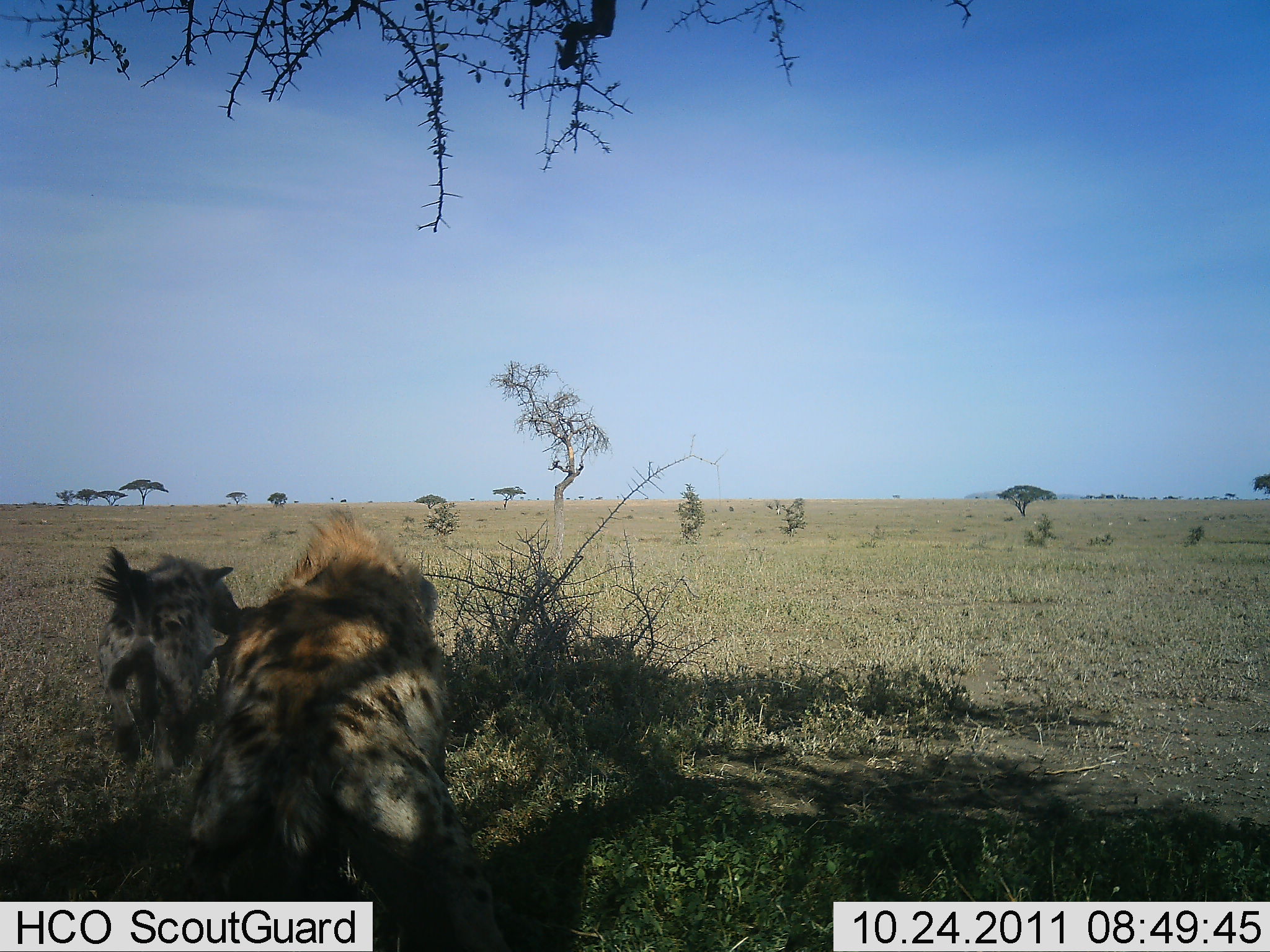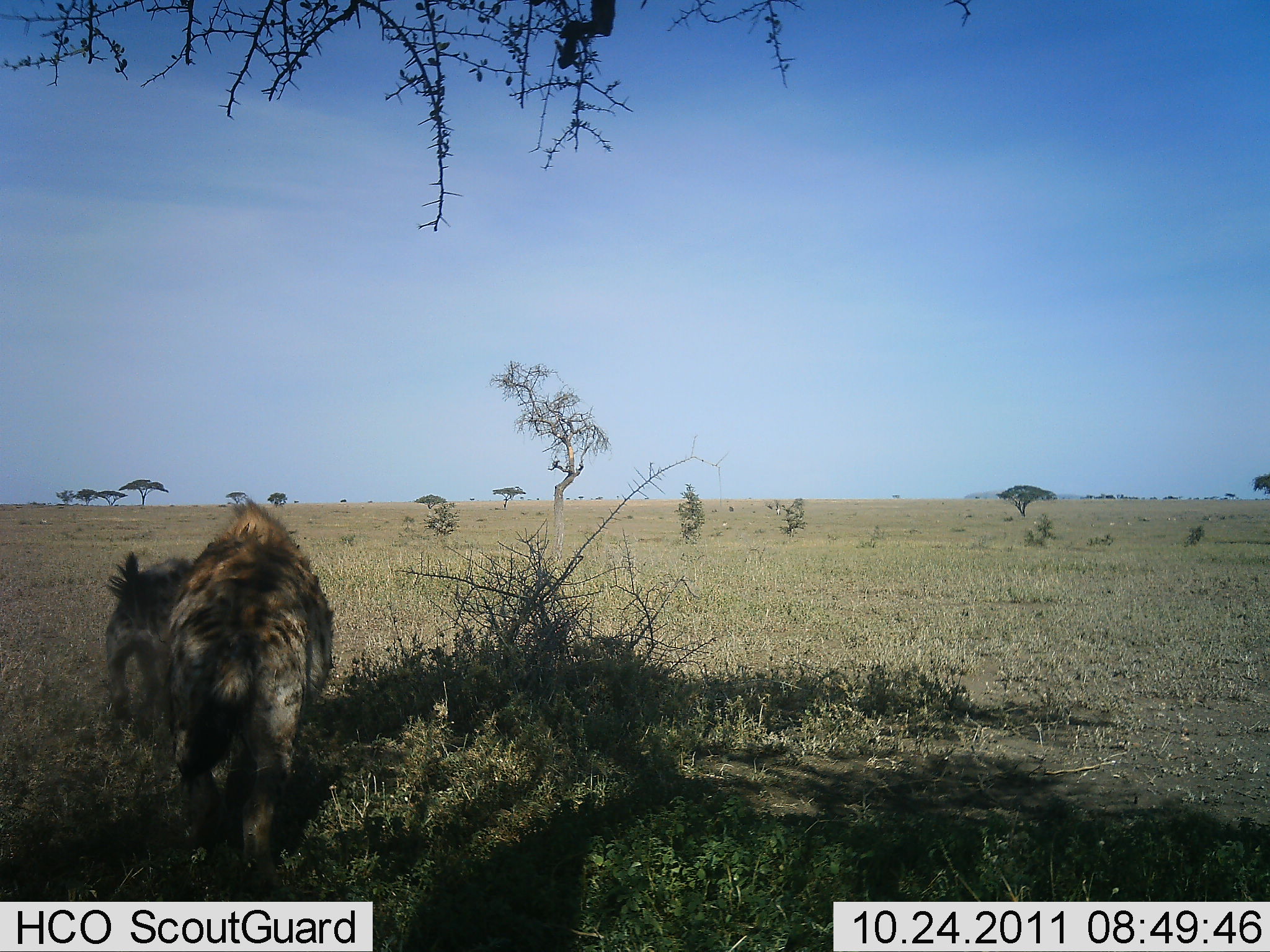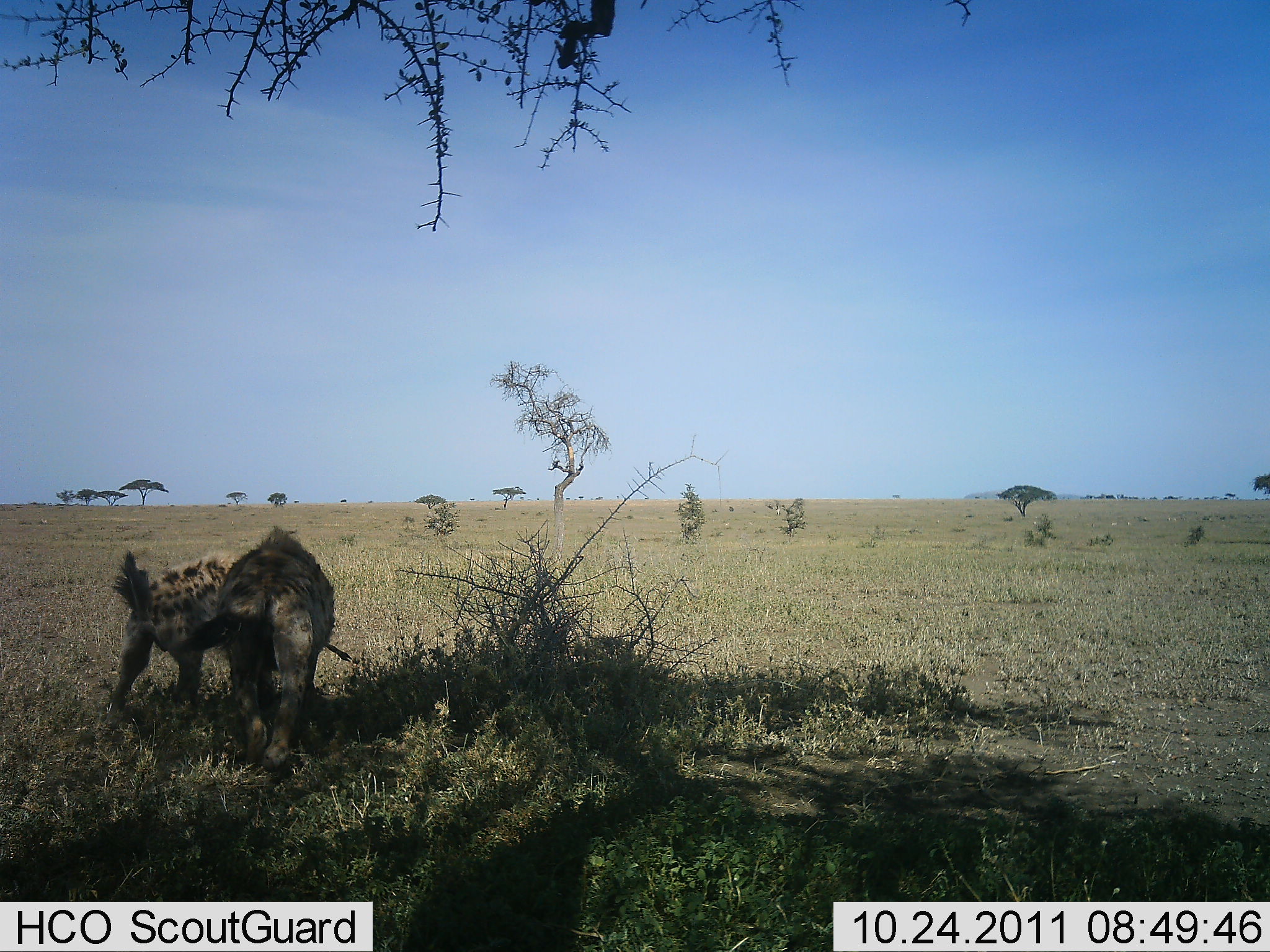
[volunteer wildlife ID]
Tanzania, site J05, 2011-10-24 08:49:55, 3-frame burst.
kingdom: Animalia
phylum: Chordata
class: Mammalia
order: Carnivora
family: Hyaenidae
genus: Crocuta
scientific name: Crocuta crocuta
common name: spotted hyena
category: hyenaspotted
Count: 2.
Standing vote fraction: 0%.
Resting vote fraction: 10%.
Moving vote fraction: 90%.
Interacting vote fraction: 0%.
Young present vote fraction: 0%.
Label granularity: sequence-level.